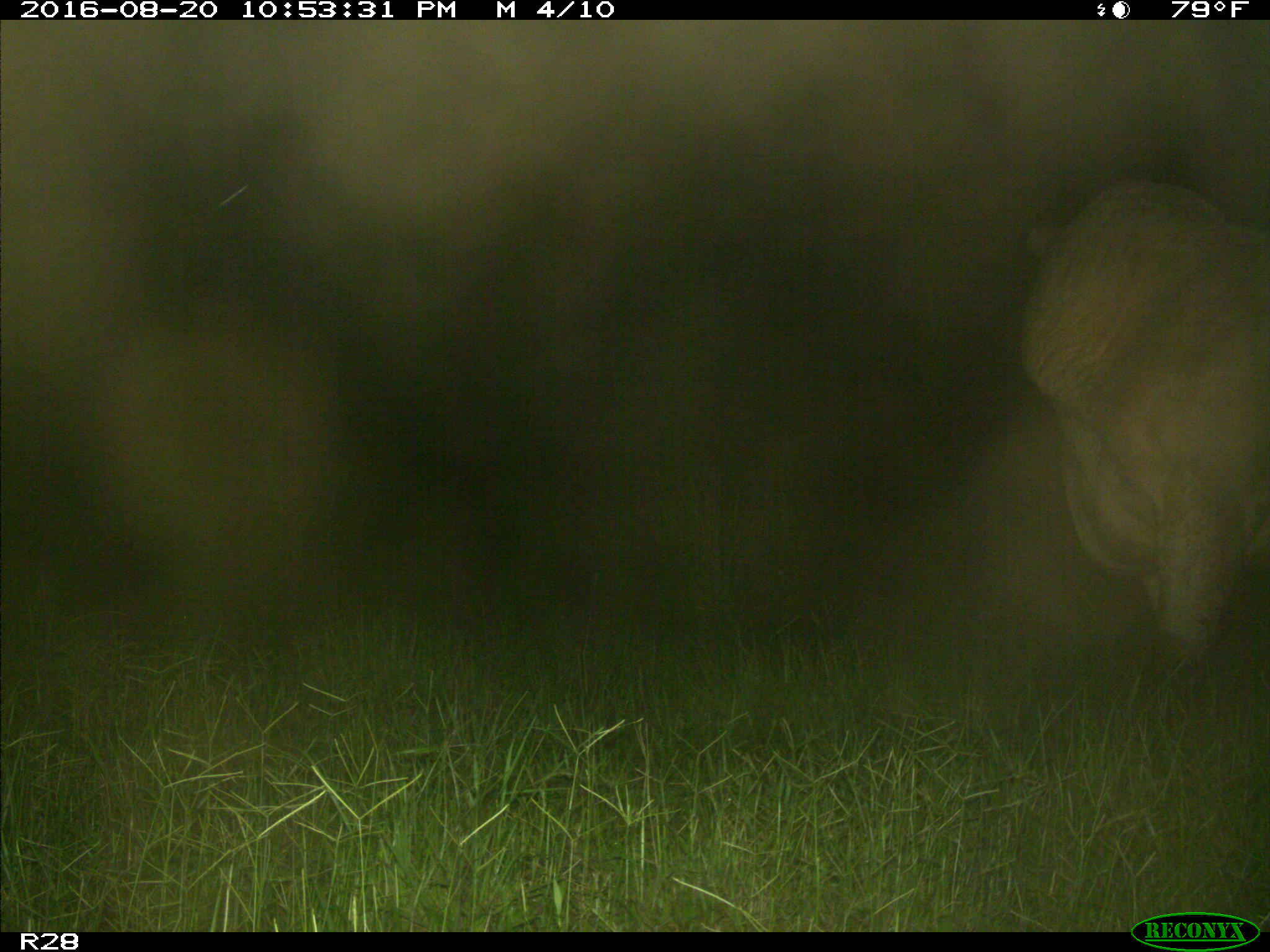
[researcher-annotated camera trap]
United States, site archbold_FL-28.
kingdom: Animalia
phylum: Chordata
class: Mammalia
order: Artiodactyla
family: Bovidae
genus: Bos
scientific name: Bos taurus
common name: domestic cow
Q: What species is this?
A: Bos taurus (domestic cow).